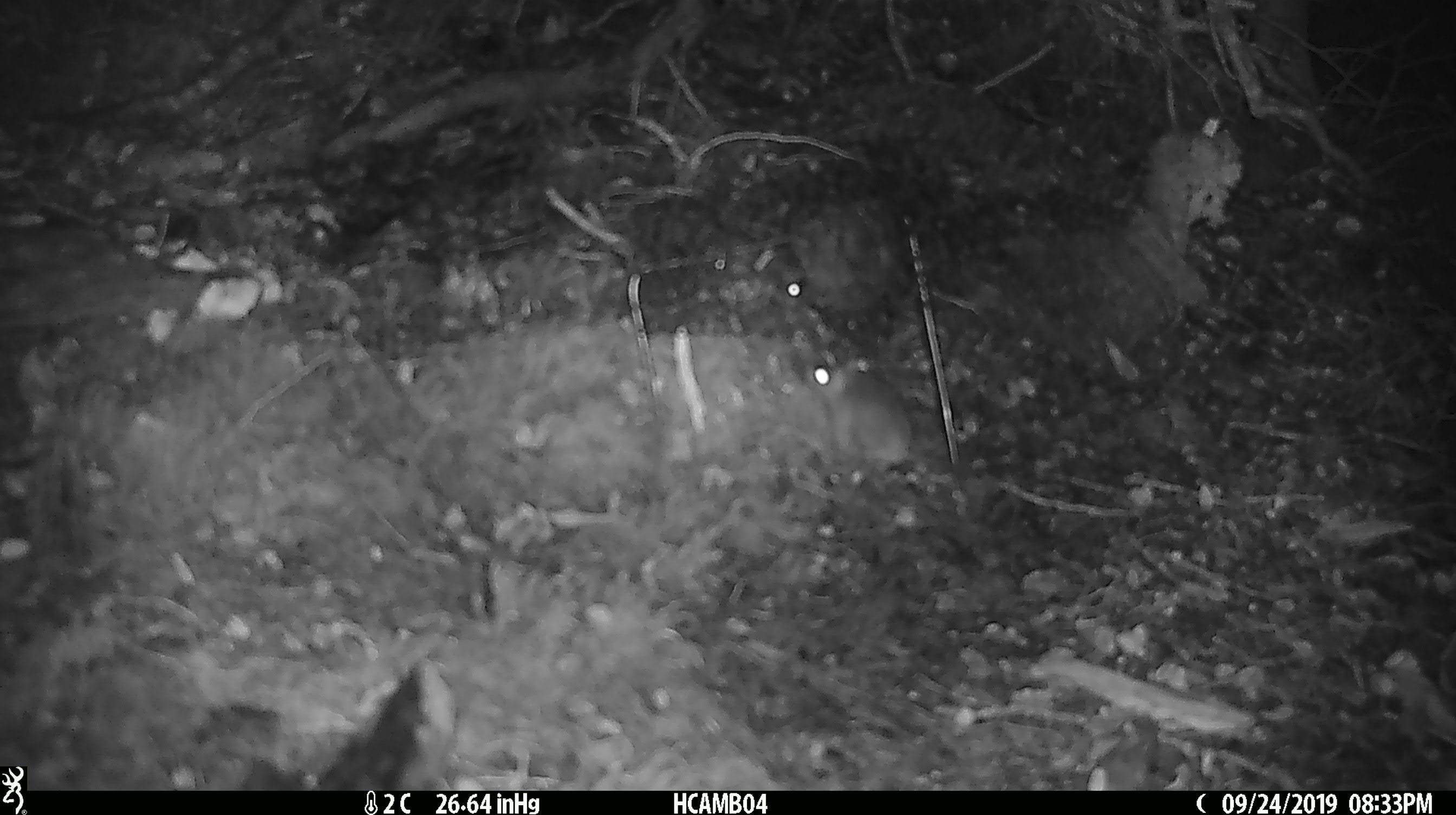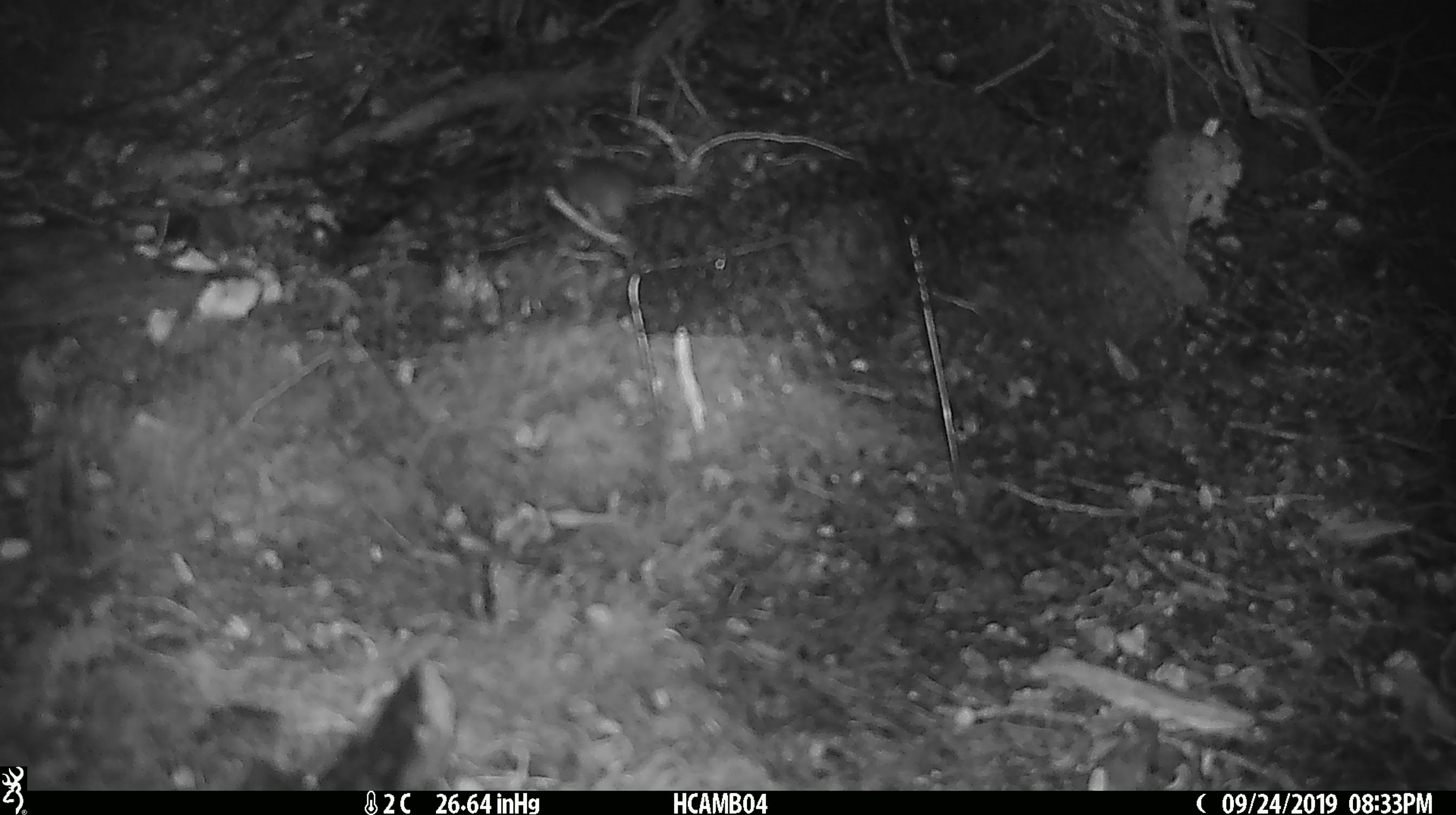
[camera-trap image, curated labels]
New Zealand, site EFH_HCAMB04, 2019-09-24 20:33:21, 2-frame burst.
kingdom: Animalia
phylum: Chordata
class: Mammalia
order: Rodentia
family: Muridae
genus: Mus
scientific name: Mus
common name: mouse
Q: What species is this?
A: Mouse (Mus).